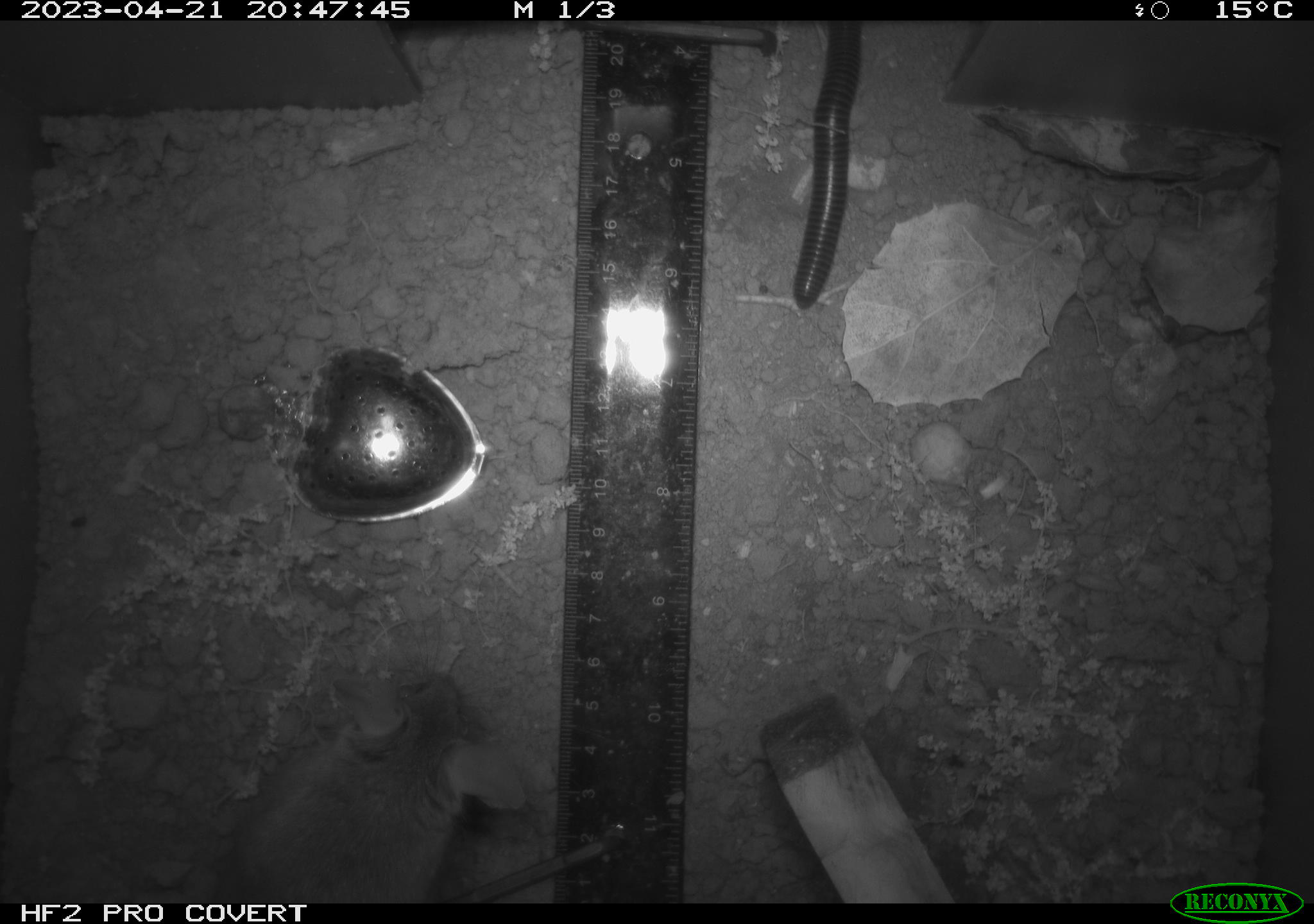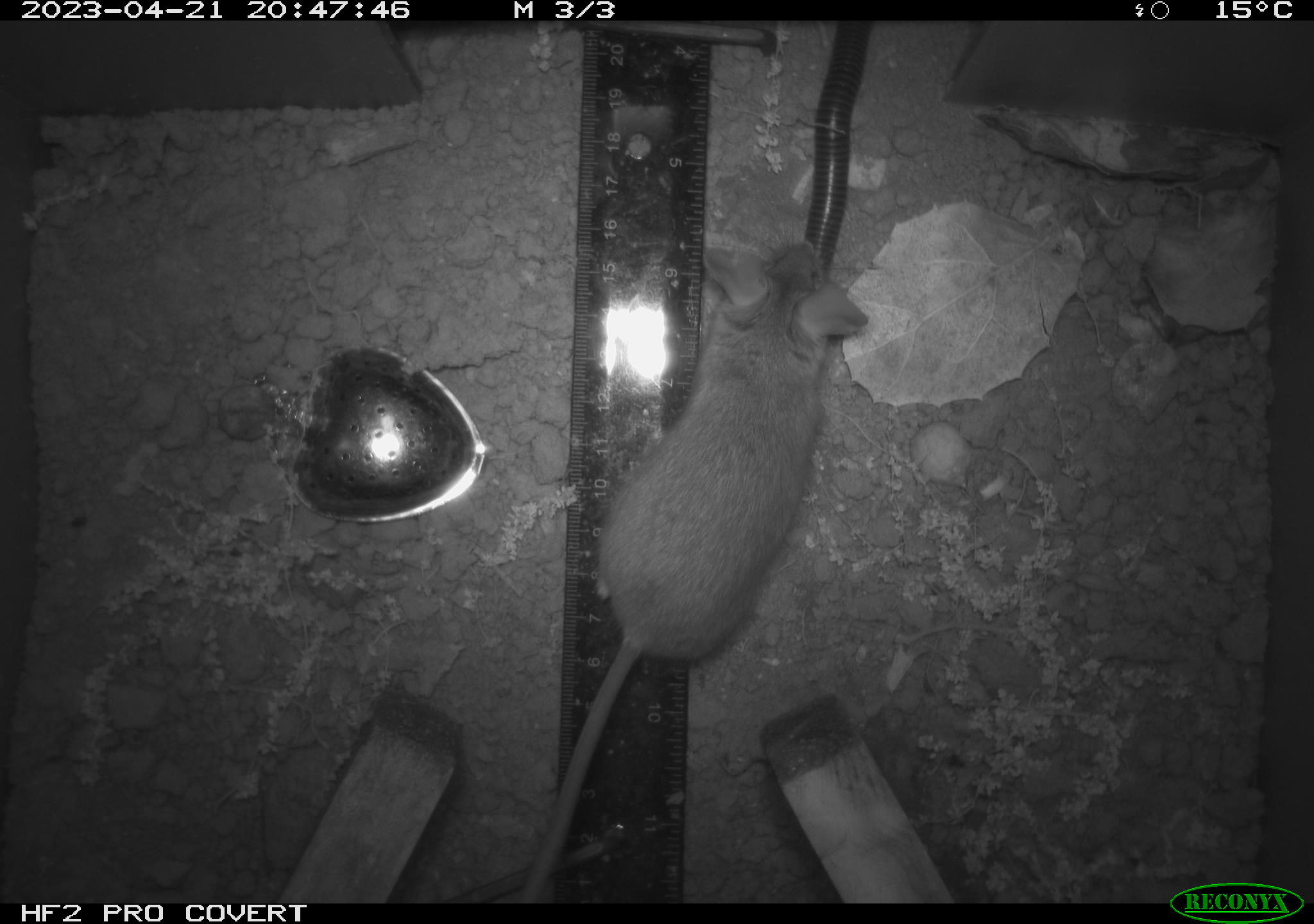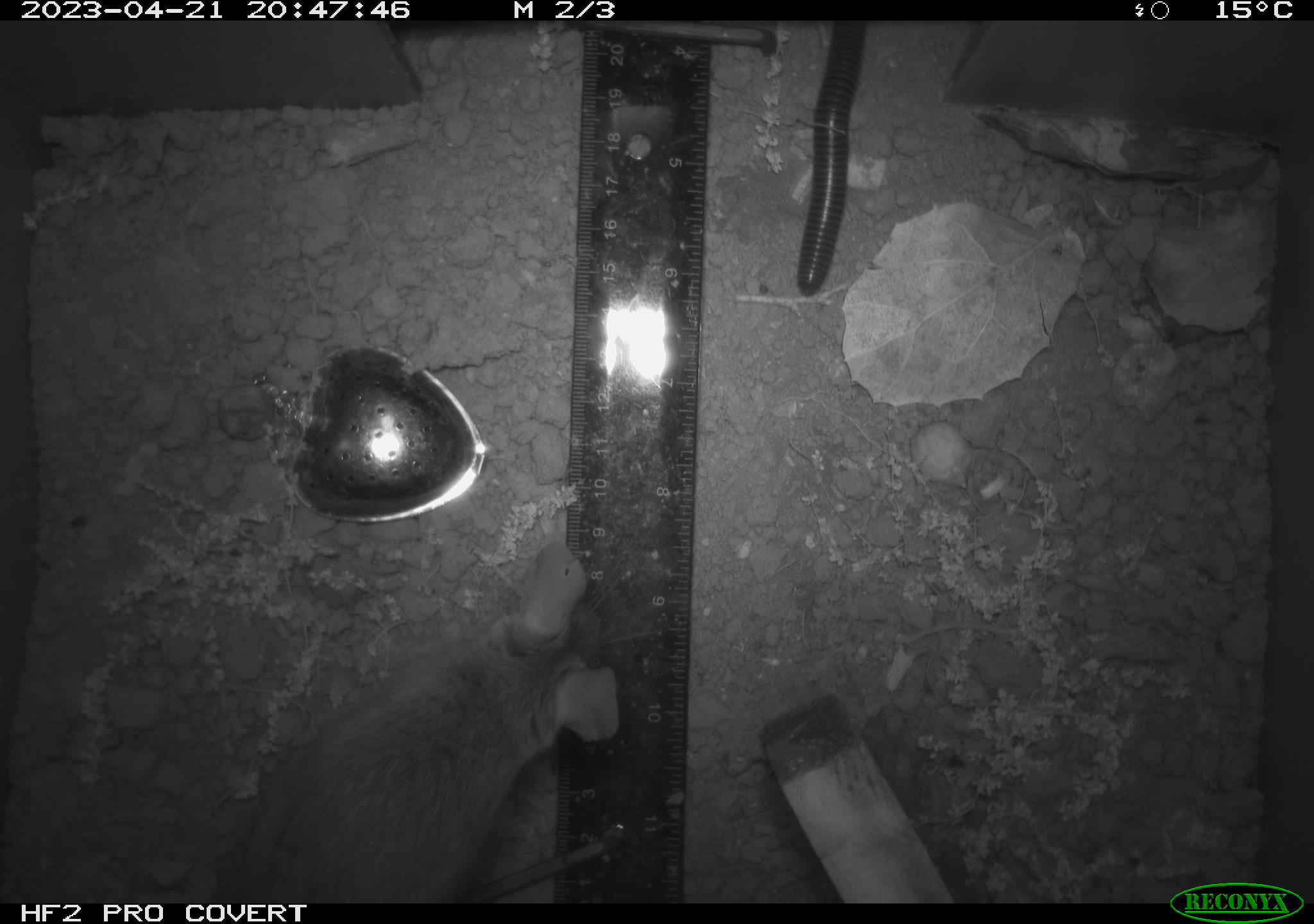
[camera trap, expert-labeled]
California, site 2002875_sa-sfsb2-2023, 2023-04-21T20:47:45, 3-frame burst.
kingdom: Animalia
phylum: Arthropoda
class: Diplopoda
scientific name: Diplopoda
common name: millipedes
Millipedes (Diplopoda).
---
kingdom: Animalia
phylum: Chordata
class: Mammalia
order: Rodentia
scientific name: Rodentia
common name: mouse species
Mouse species (Rodentia).